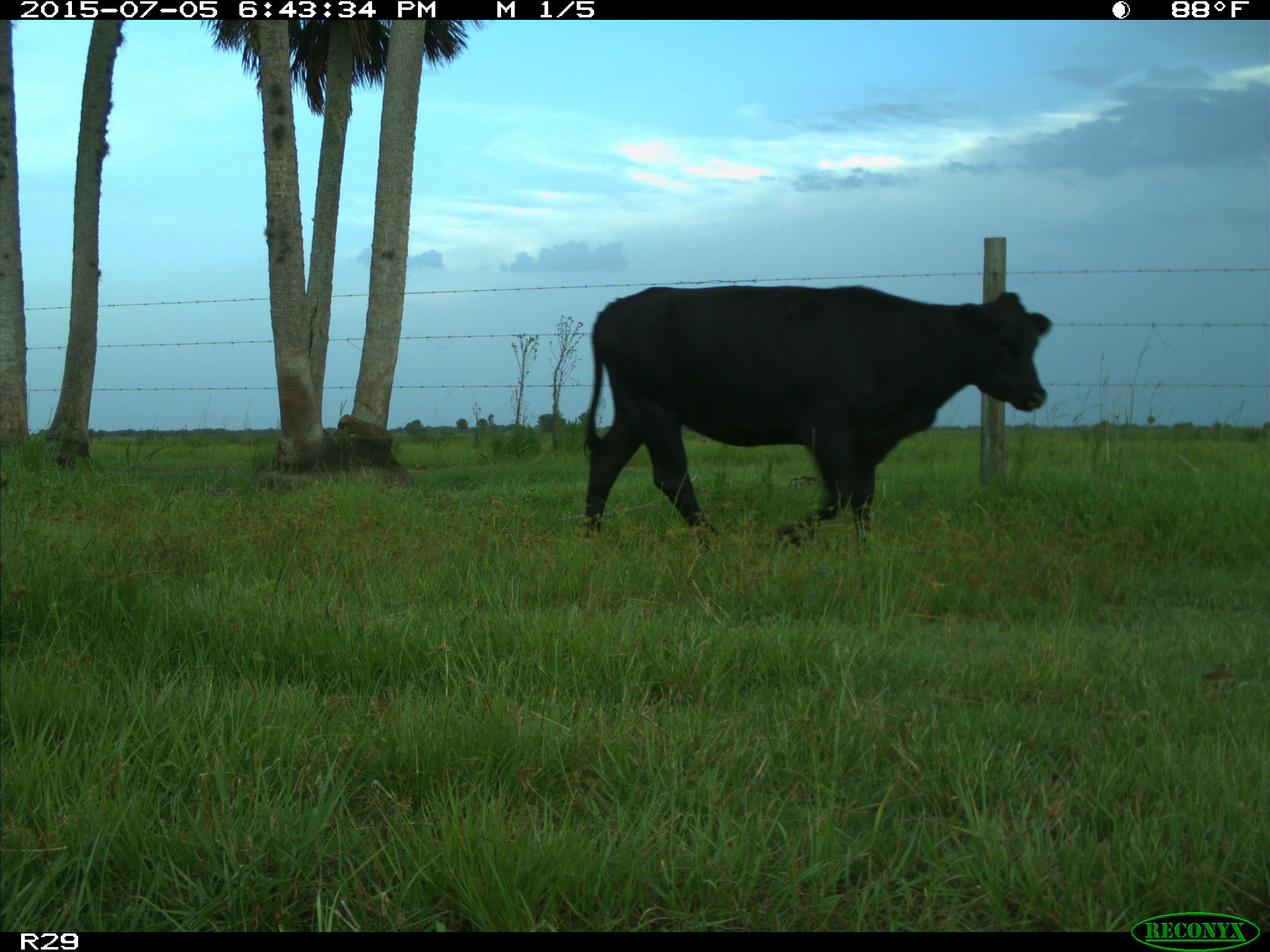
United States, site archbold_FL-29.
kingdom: Animalia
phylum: Chordata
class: Mammalia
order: Artiodactyla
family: Bovidae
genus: Bos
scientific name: Bos taurus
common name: domestic cow